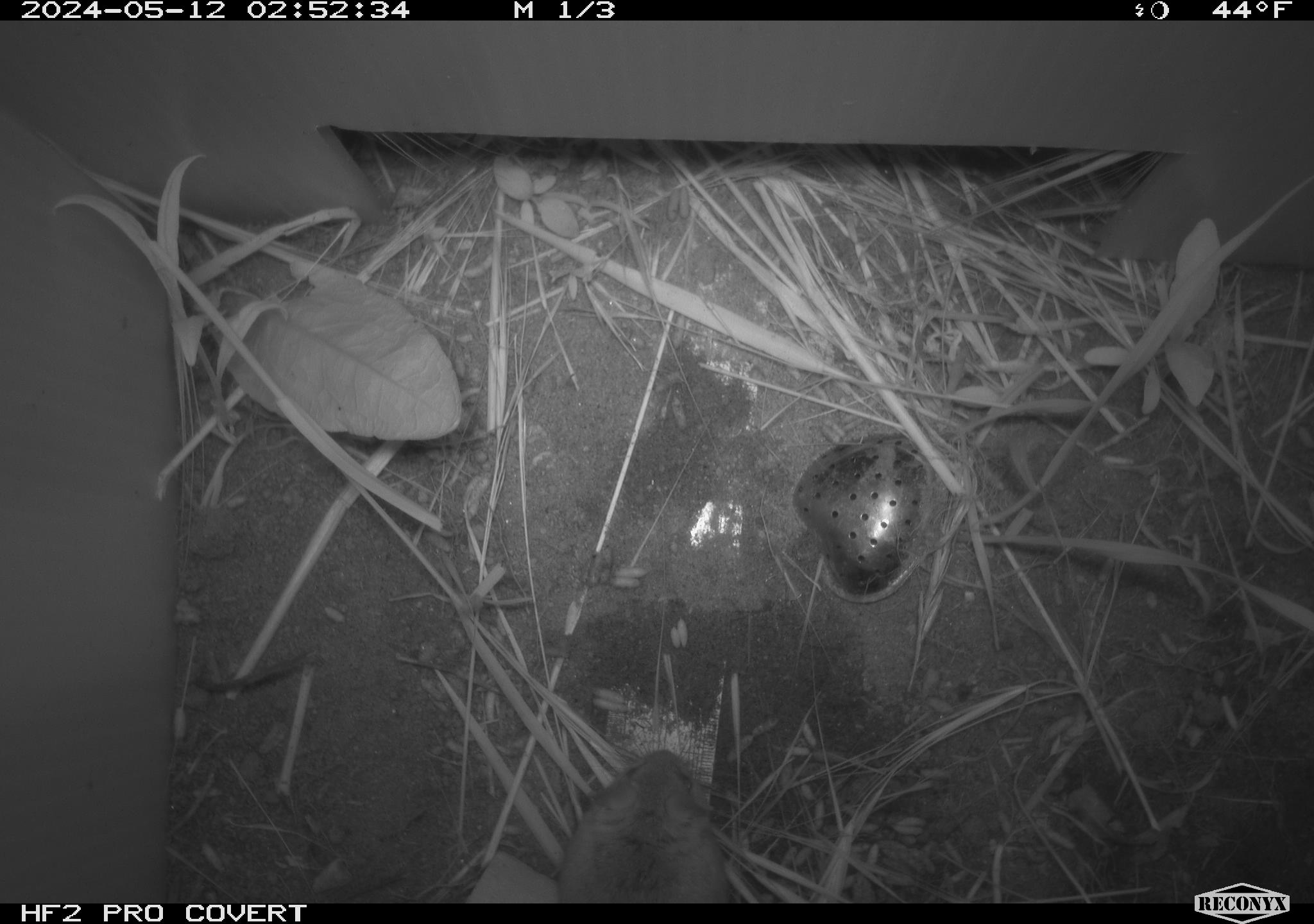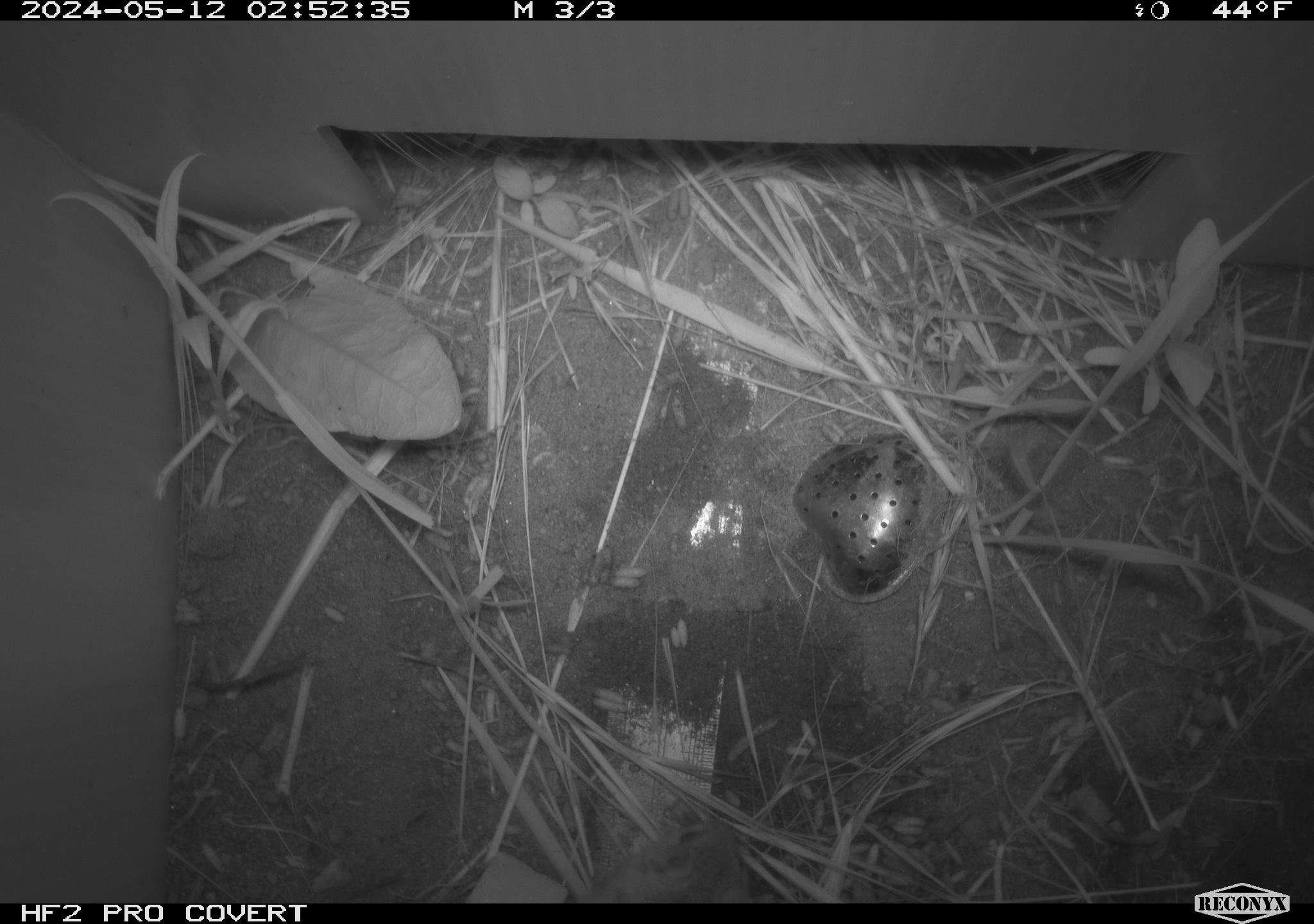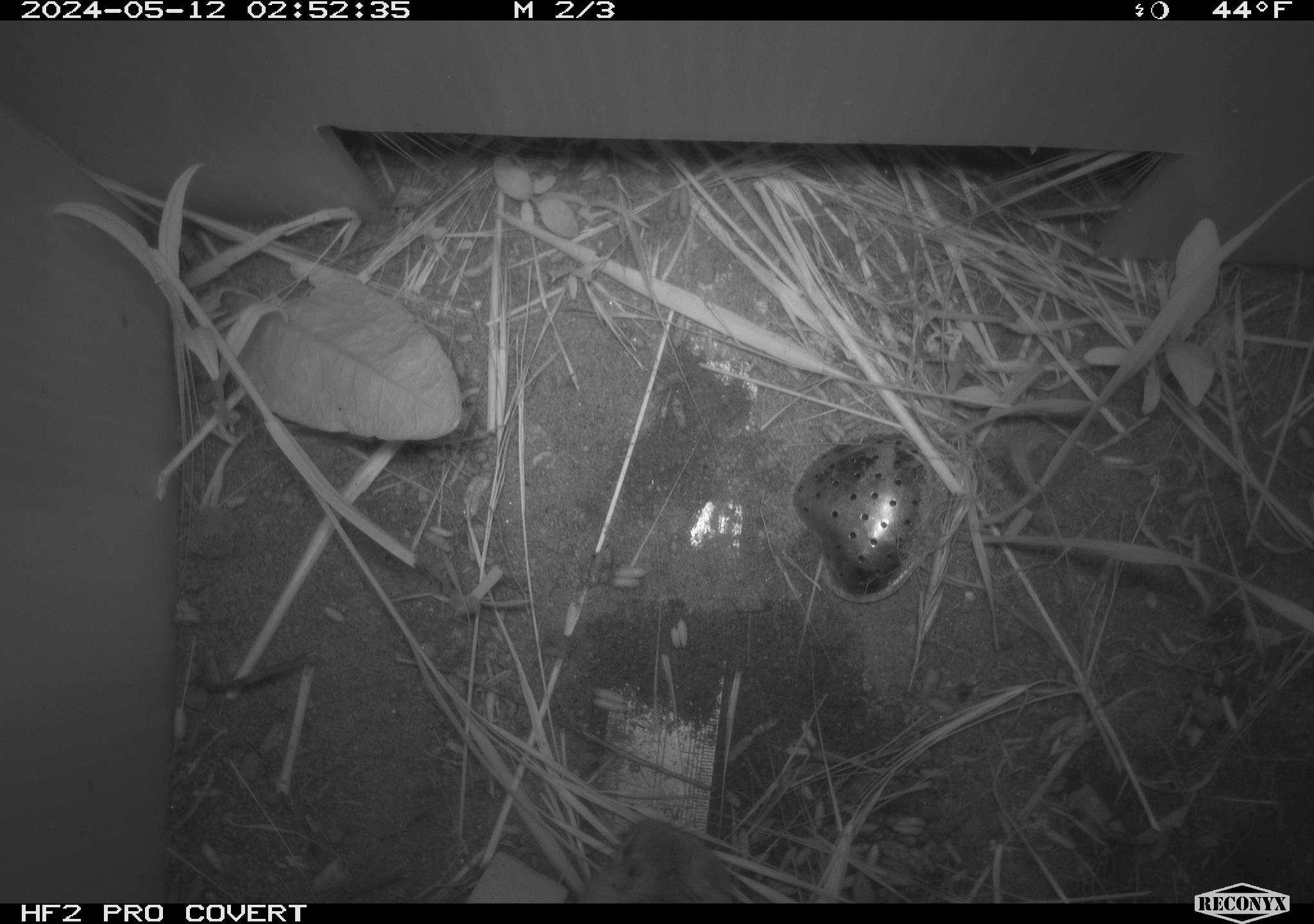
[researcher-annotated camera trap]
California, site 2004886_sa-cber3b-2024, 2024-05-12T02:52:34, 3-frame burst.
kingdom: Animalia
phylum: Chordata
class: Mammalia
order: Rodentia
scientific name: Rodentia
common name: mouse species